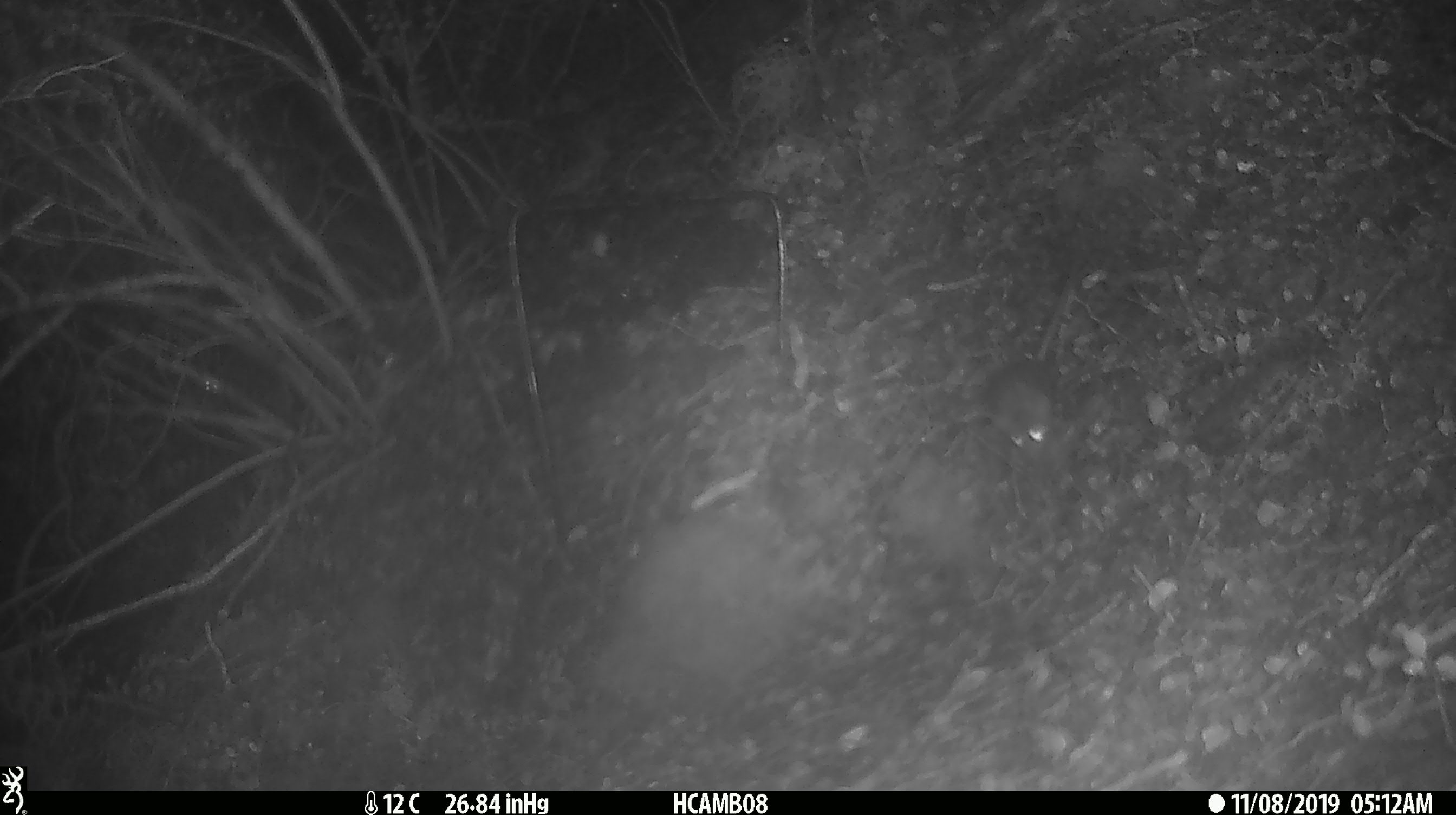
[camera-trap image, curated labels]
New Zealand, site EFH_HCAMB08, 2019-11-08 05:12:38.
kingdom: Animalia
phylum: Chordata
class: Mammalia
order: Rodentia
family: Muridae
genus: Mus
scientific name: Mus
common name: mouse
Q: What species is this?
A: Mouse (Mus).